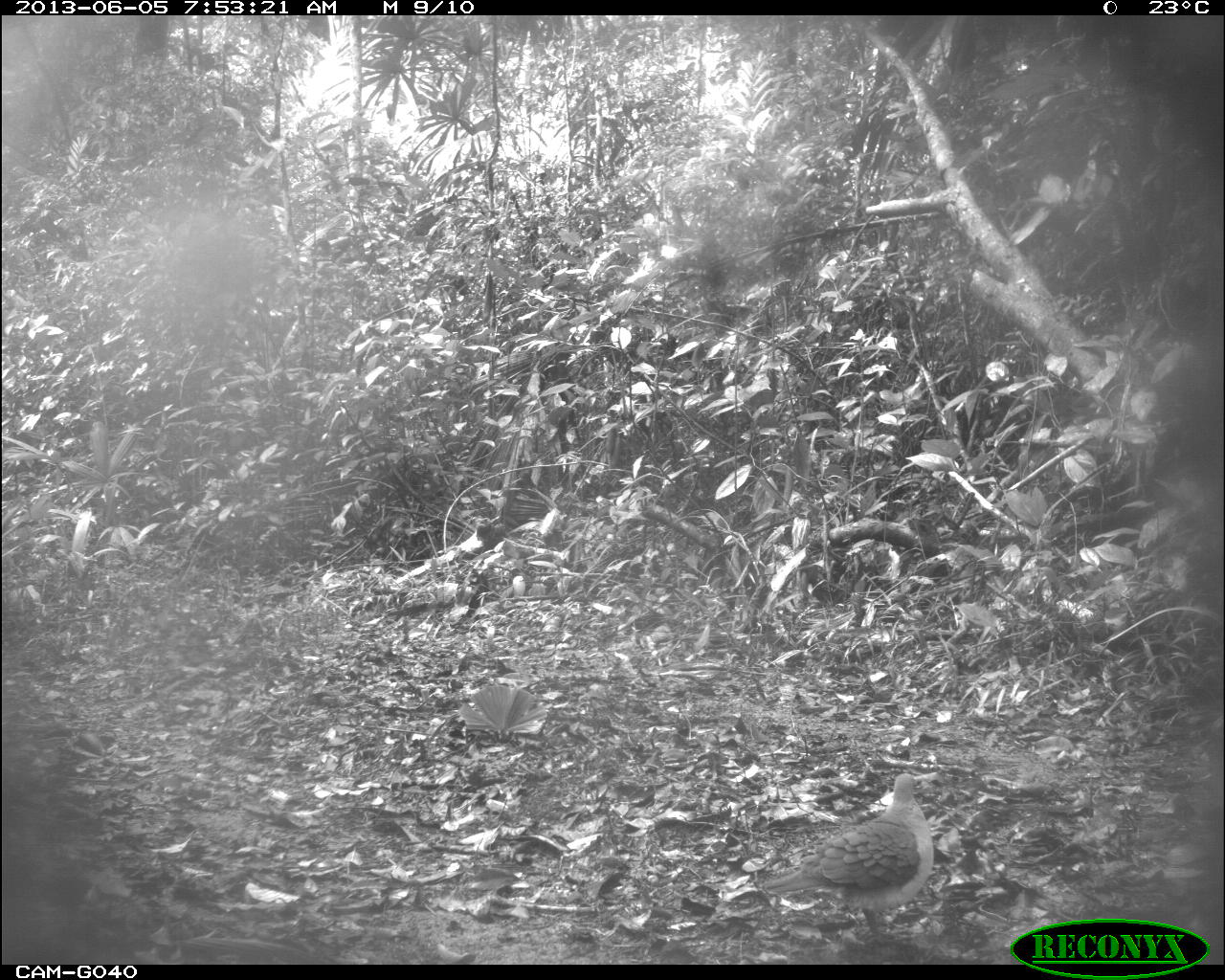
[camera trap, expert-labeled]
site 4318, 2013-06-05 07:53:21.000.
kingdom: Animalia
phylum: Chordata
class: Aves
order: Columbiformes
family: Columbidae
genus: Leptotila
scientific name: Leptotila plumbeiceps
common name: gray-headed dove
Leptotila plumbeiceps (gray-headed dove), count 1.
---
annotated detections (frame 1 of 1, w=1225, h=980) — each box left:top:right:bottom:
leptotila plumbeiceps: 760:772:933:941